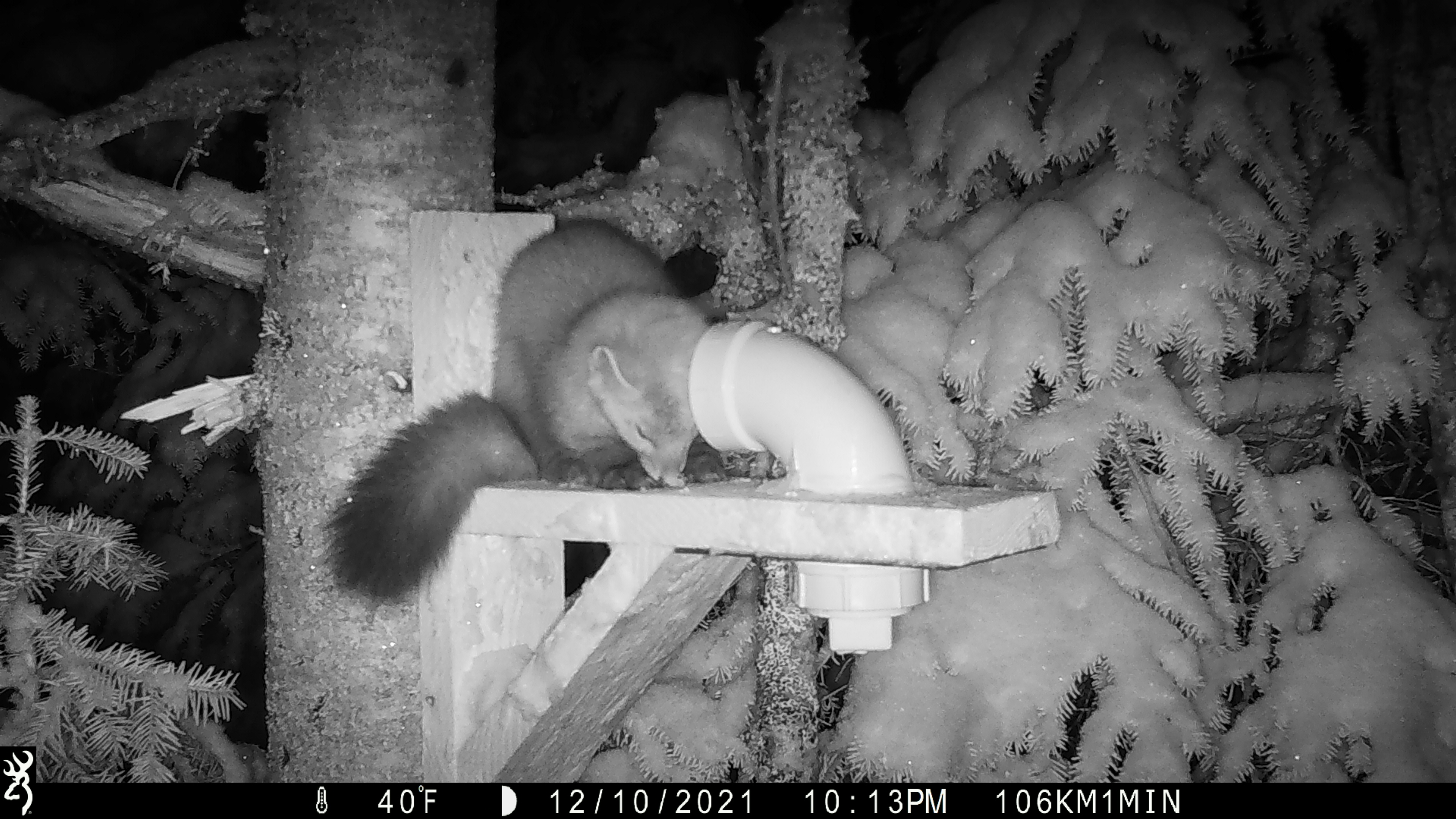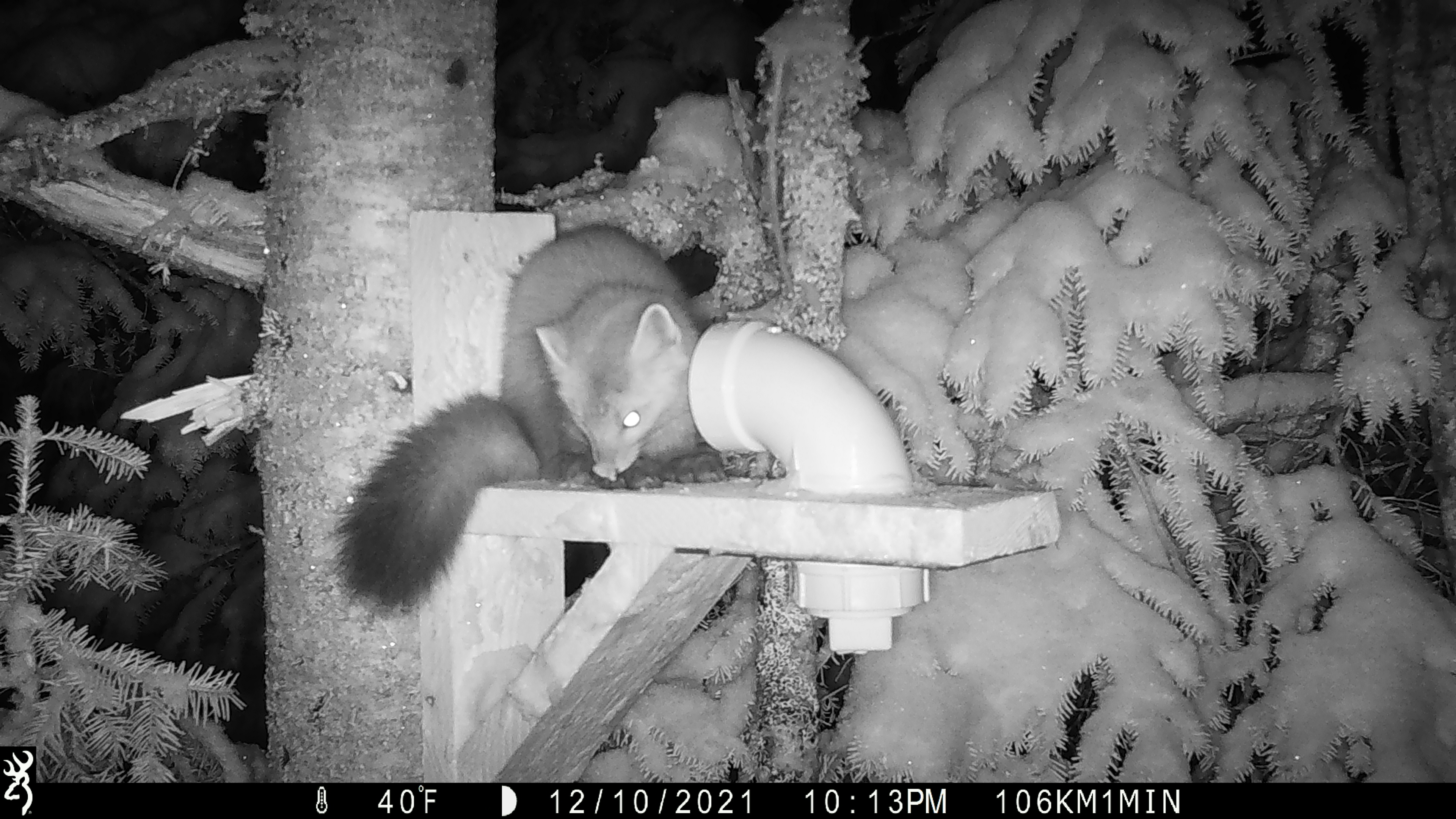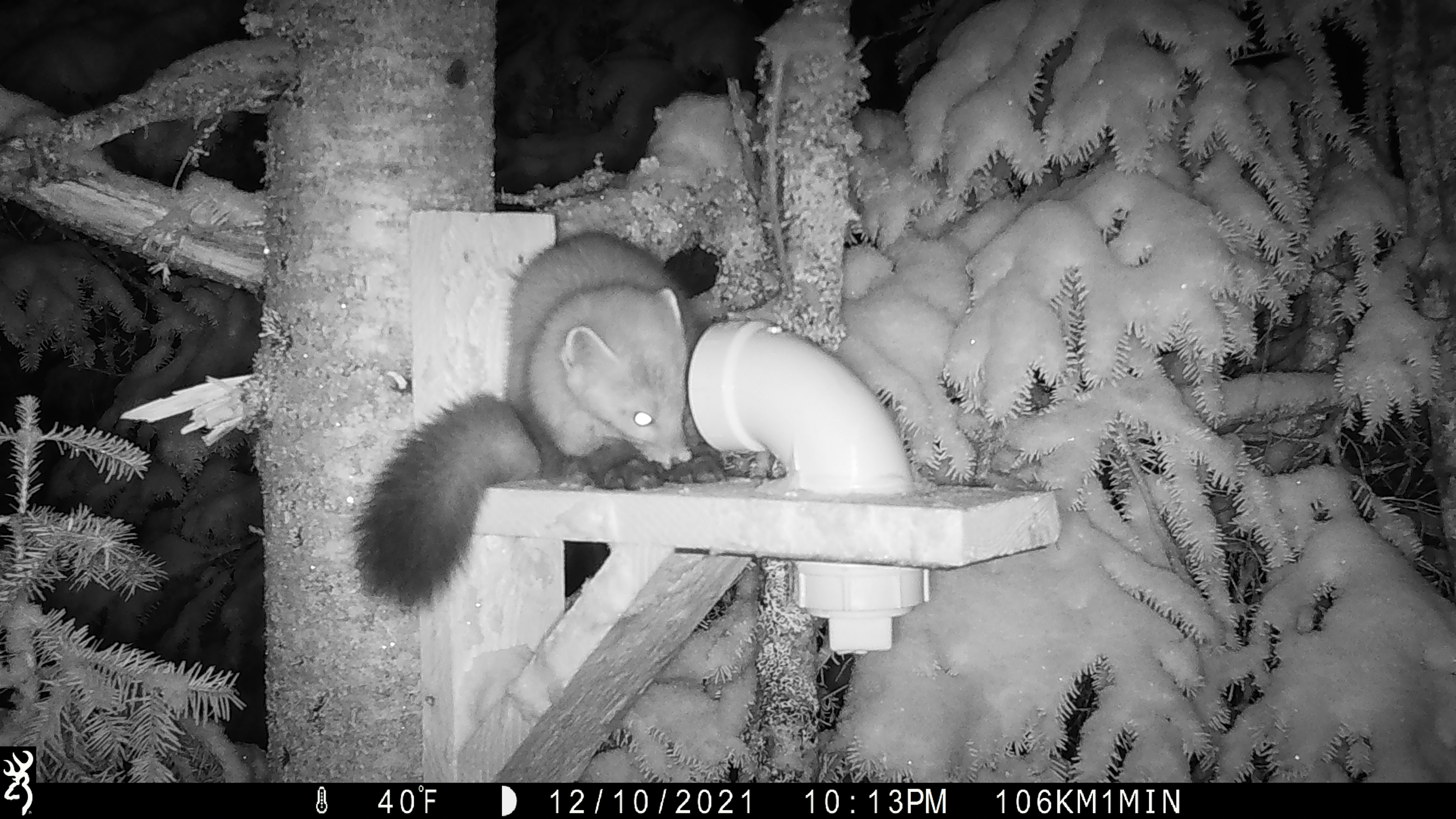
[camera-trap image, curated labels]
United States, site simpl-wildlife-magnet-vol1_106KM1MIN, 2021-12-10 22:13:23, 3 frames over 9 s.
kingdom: Animalia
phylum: Chordata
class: Mammalia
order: Carnivora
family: Mustelidae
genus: Martes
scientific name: Martes americana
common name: american marten